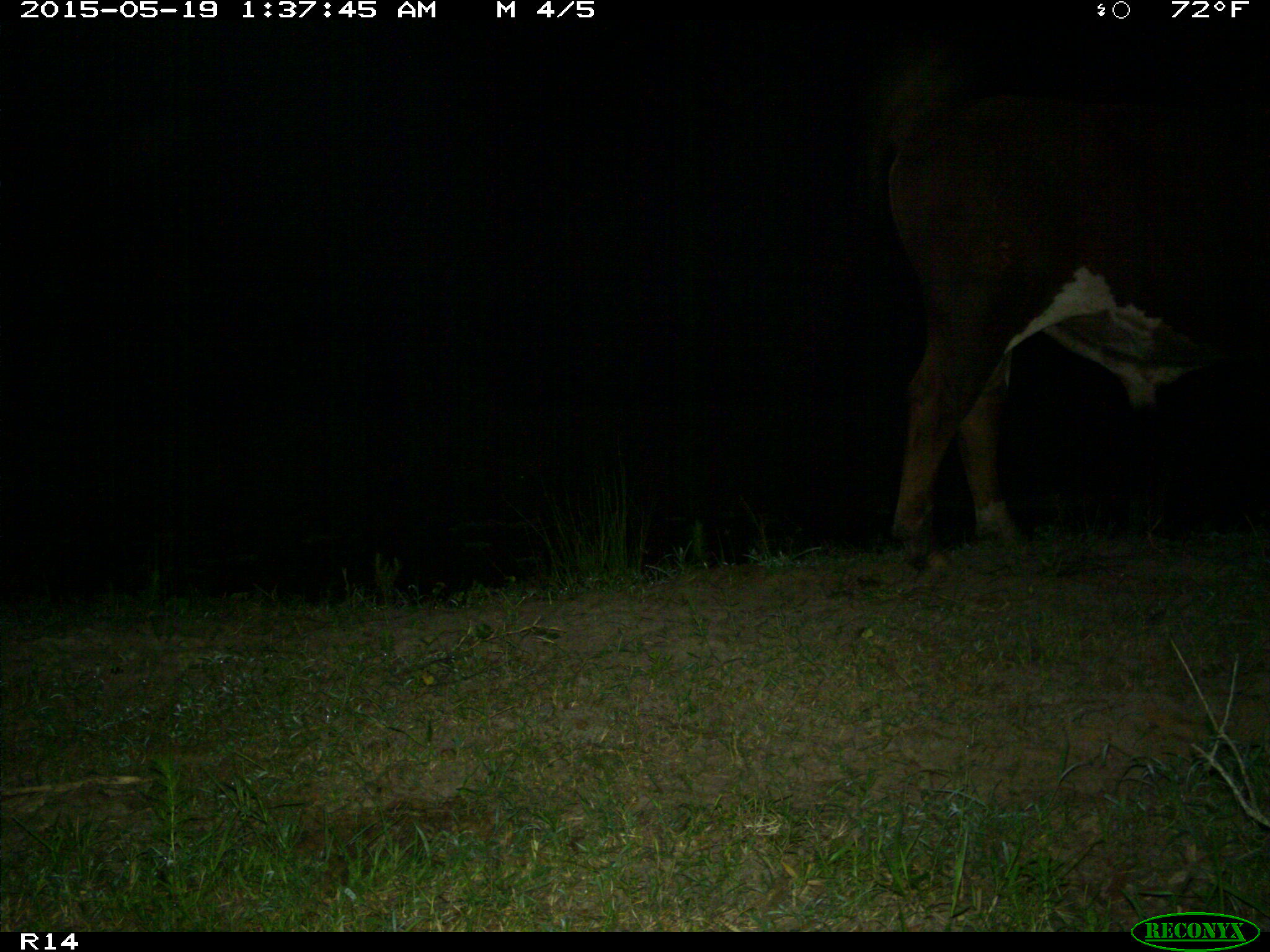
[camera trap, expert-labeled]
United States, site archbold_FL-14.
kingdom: Animalia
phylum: Chordata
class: Mammalia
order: Artiodactyla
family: Bovidae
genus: Bos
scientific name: Bos taurus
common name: domestic cow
Bos taurus (domestic cow).